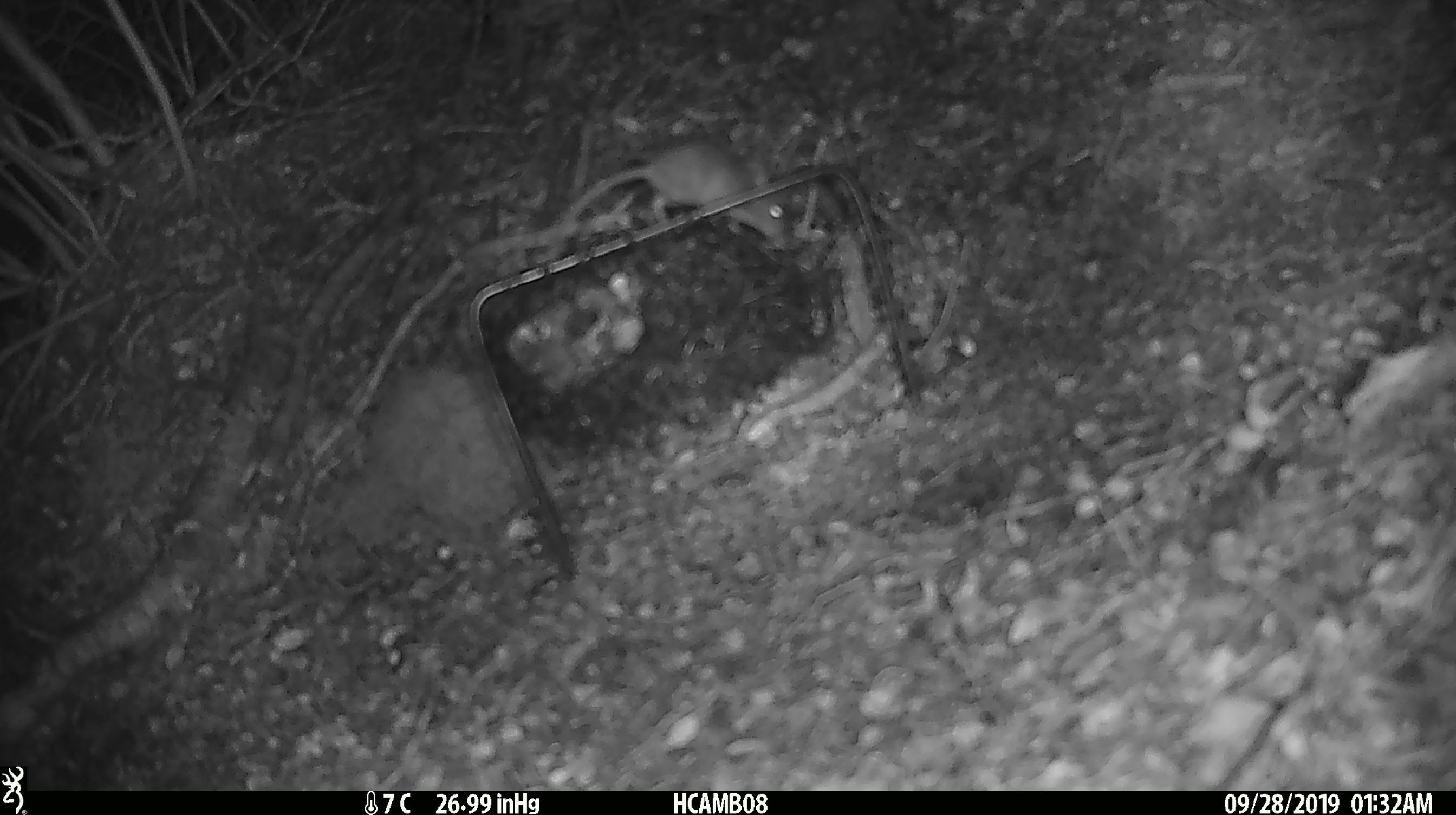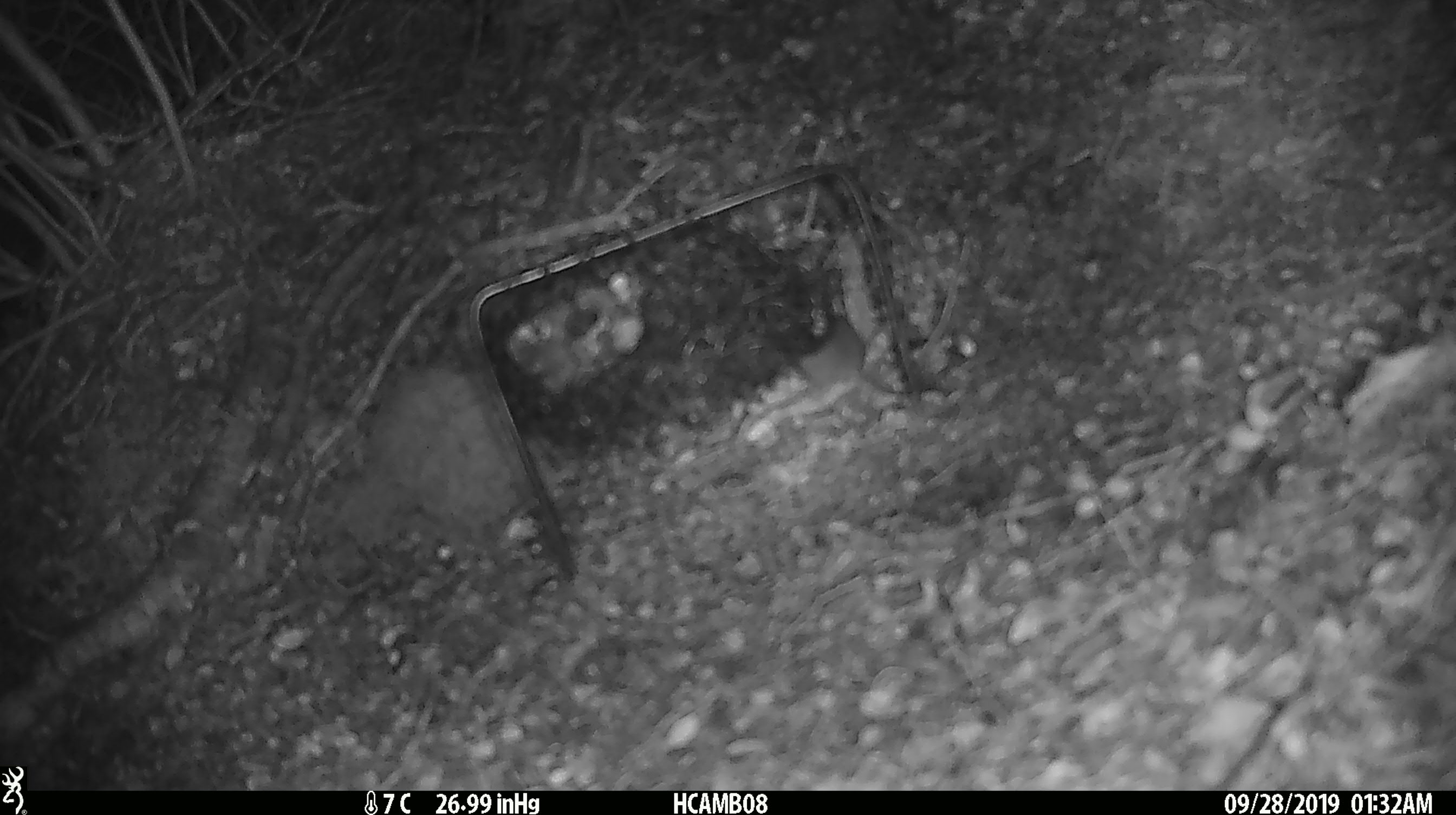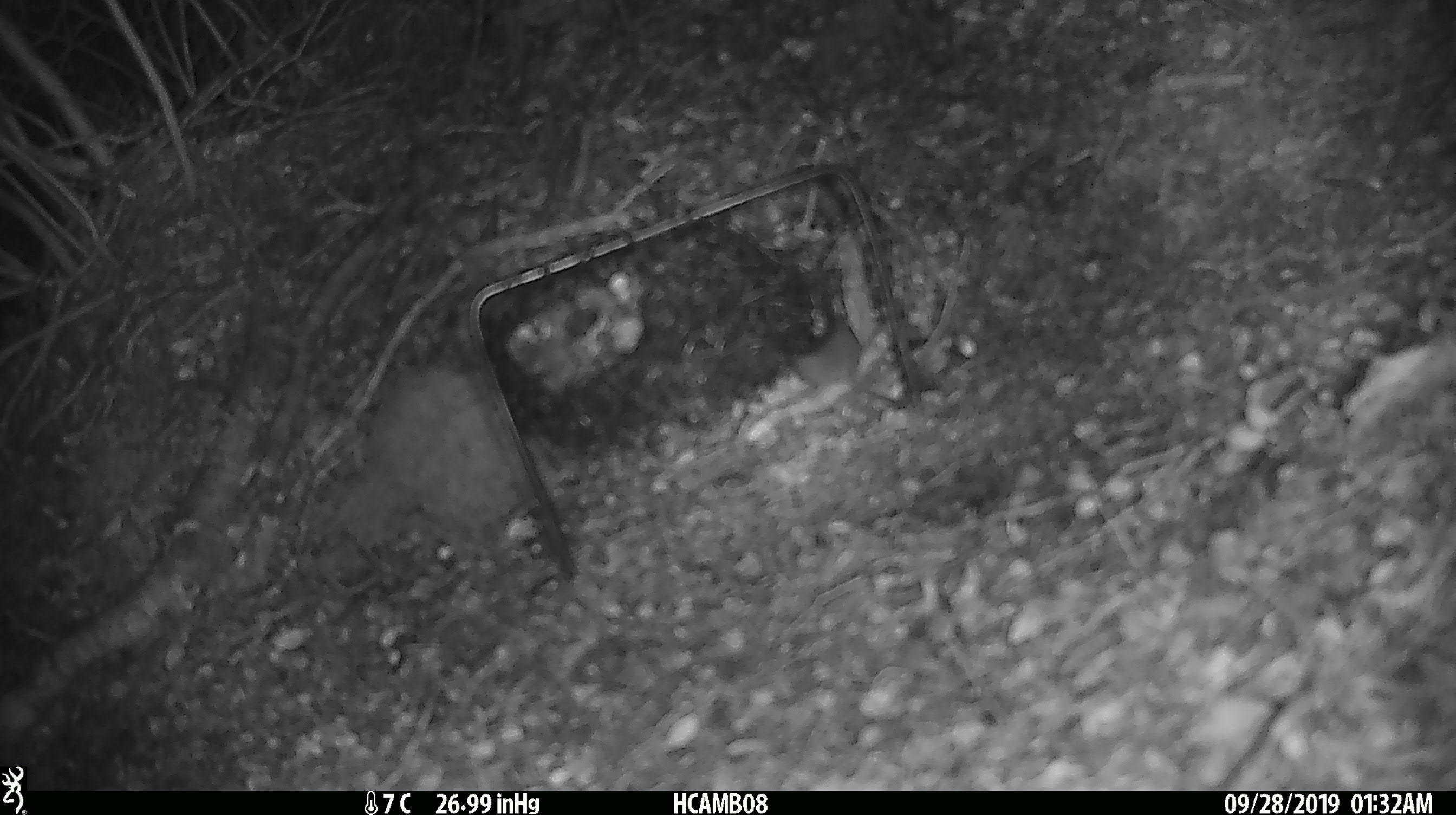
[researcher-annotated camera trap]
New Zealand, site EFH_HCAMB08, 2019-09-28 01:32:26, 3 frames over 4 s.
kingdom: Animalia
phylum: Chordata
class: Mammalia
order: Rodentia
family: Muridae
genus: Mus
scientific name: Mus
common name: mouse